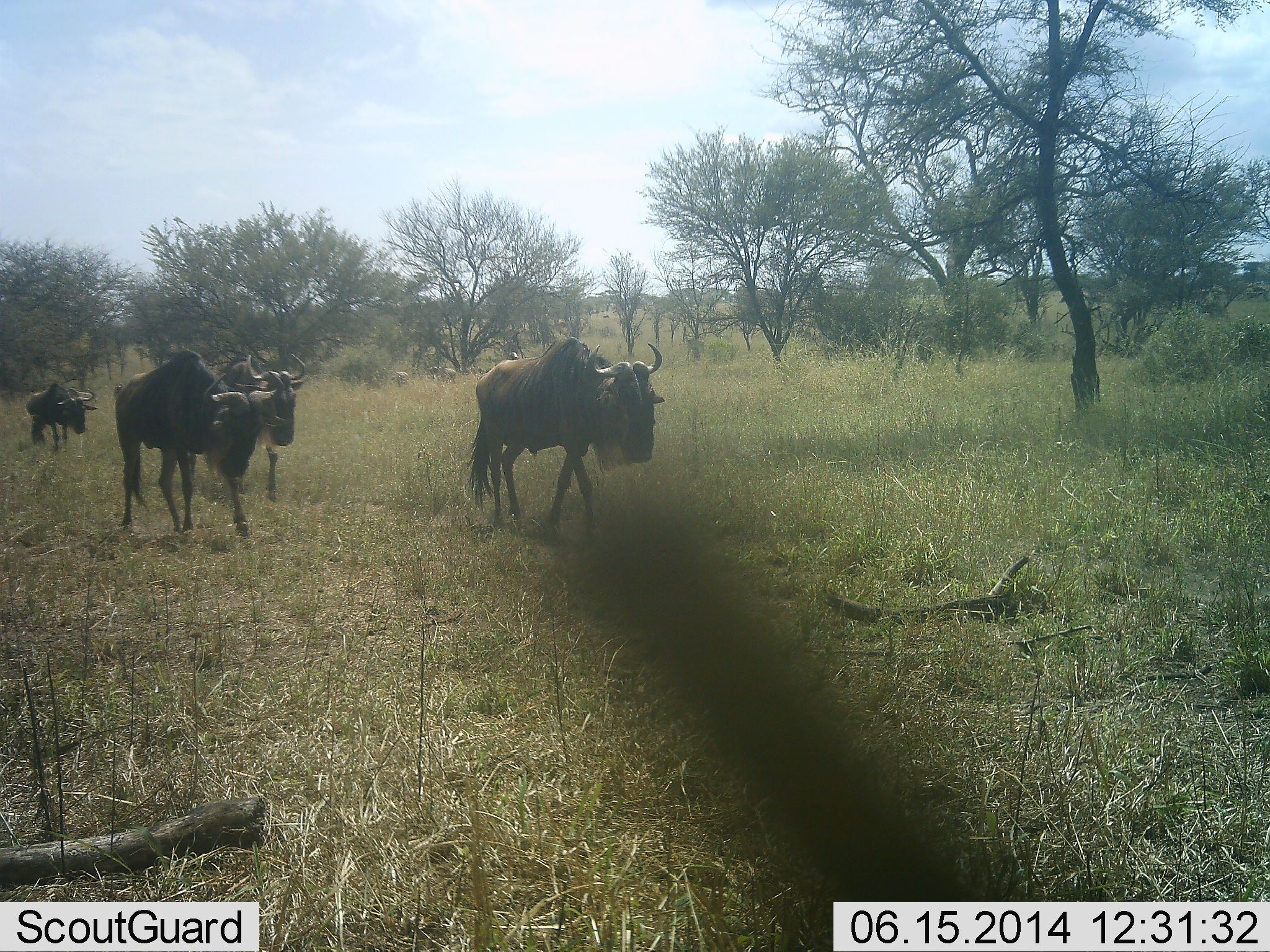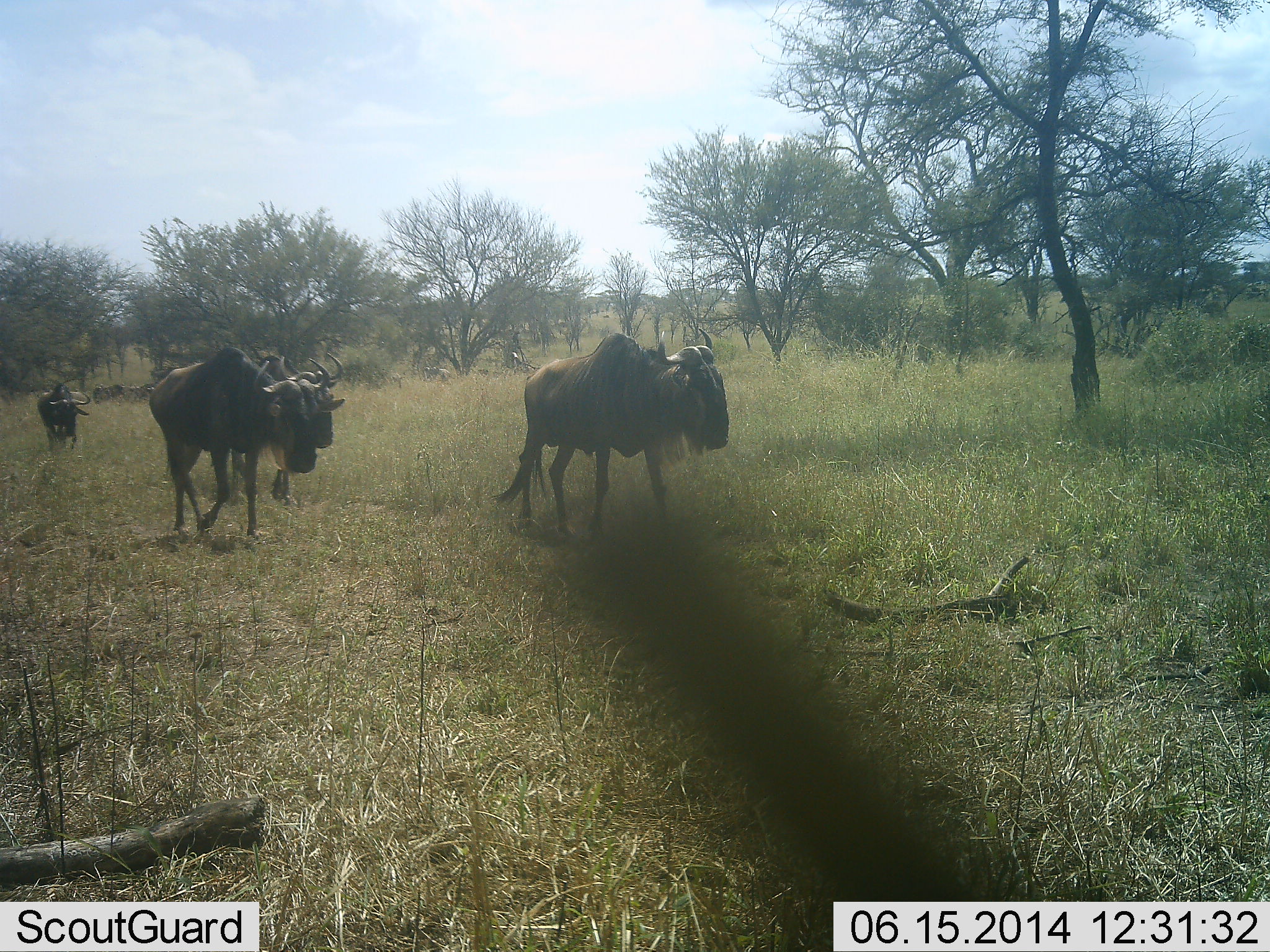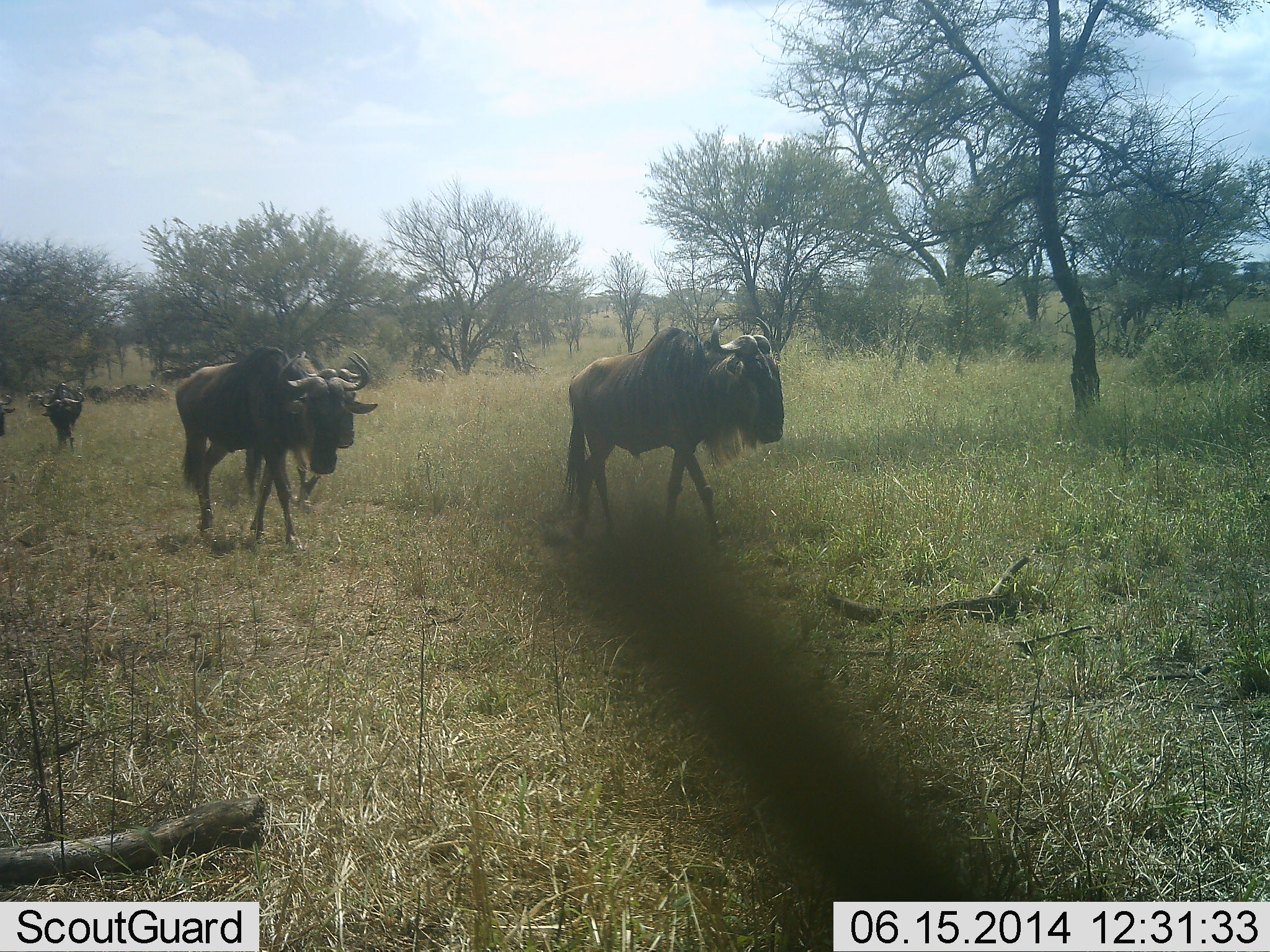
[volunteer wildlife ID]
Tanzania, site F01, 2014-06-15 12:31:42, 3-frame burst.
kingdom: Animalia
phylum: Chordata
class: Mammalia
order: Artiodactyla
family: Bovidae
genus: Connochaetes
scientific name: Connochaetes taurinus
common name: blue wildebeest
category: wildebeest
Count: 7.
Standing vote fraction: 10%.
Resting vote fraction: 0%.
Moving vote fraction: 100%.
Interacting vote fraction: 0%.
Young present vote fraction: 0%.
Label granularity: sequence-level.